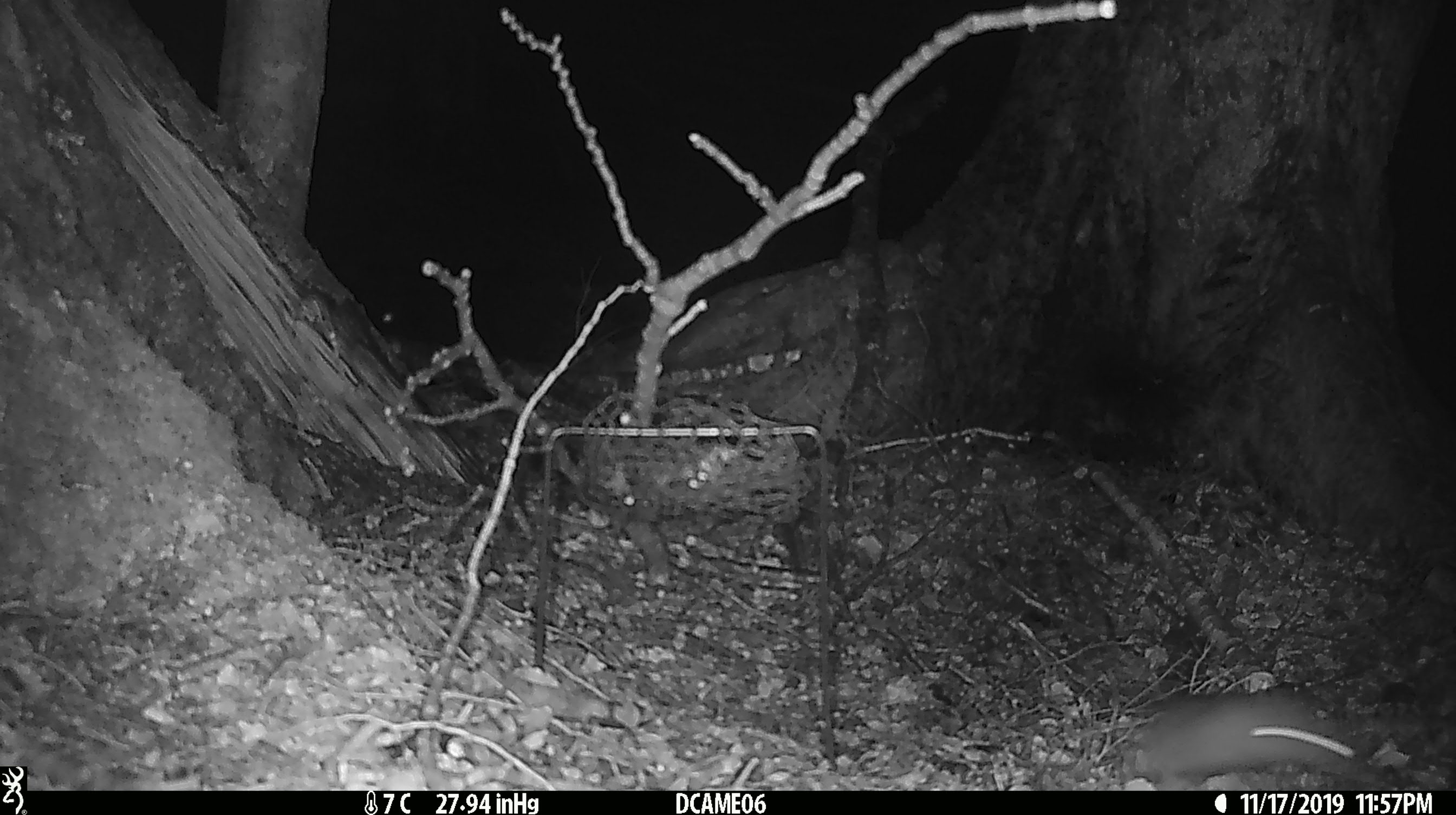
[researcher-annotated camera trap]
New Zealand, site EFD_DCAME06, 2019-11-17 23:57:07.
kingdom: Animalia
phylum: Chordata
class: Mammalia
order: Rodentia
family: Muridae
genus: Mus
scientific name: Mus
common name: mouse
Mouse (Mus).